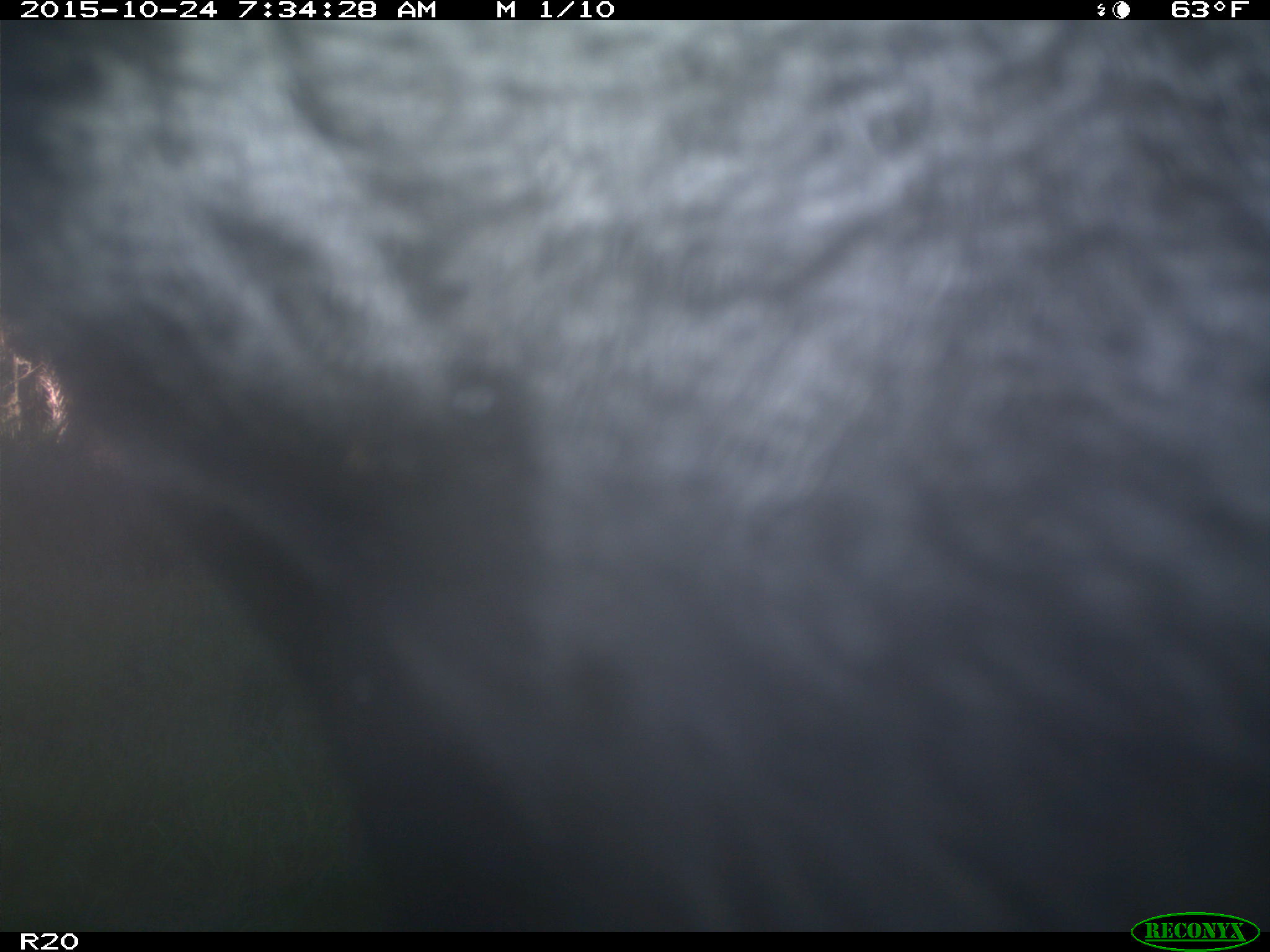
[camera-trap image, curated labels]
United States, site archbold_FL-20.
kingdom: Animalia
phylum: Chordata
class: Mammalia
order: Artiodactyla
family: Bovidae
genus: Bos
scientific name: Bos taurus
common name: domestic cow